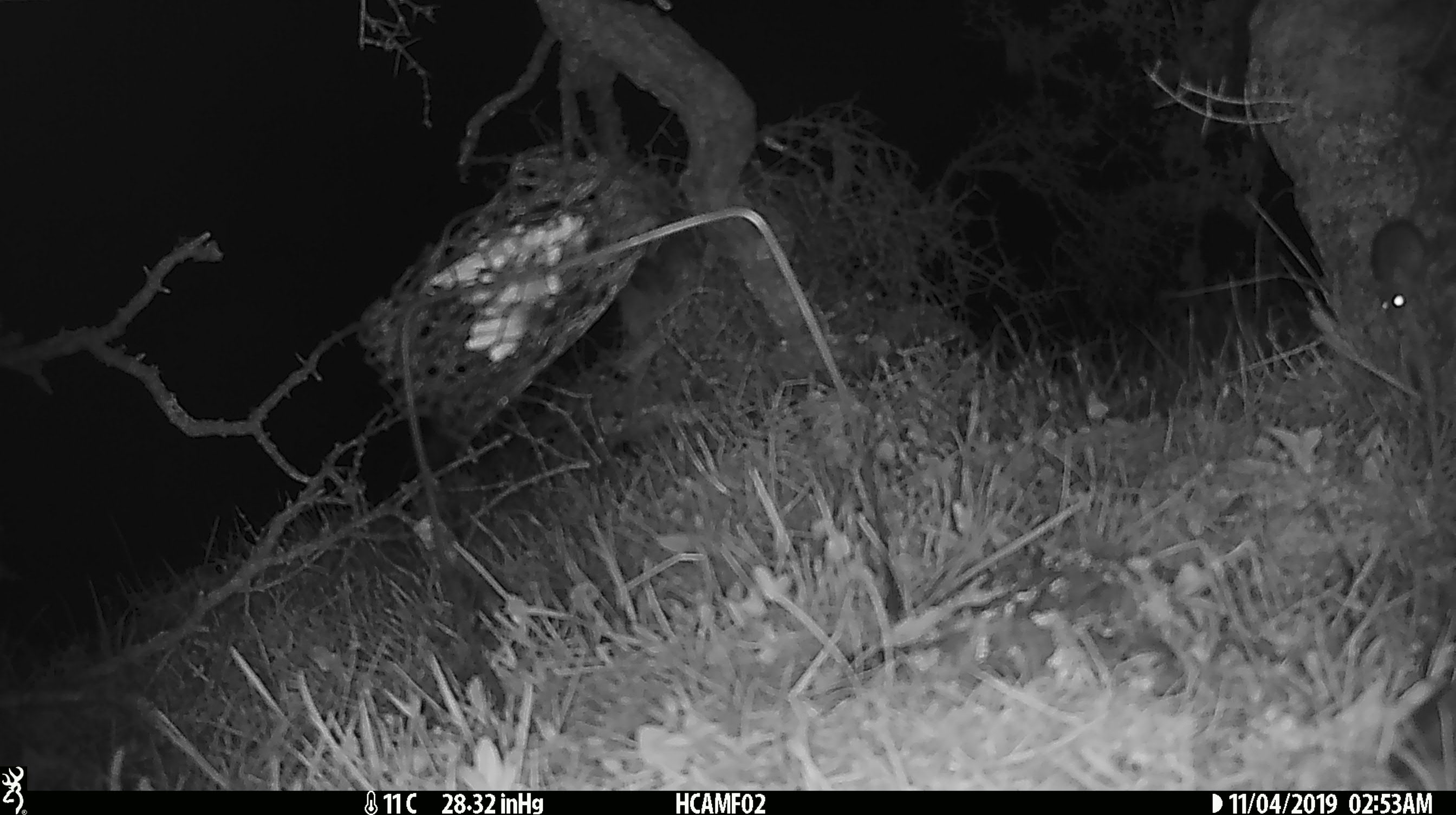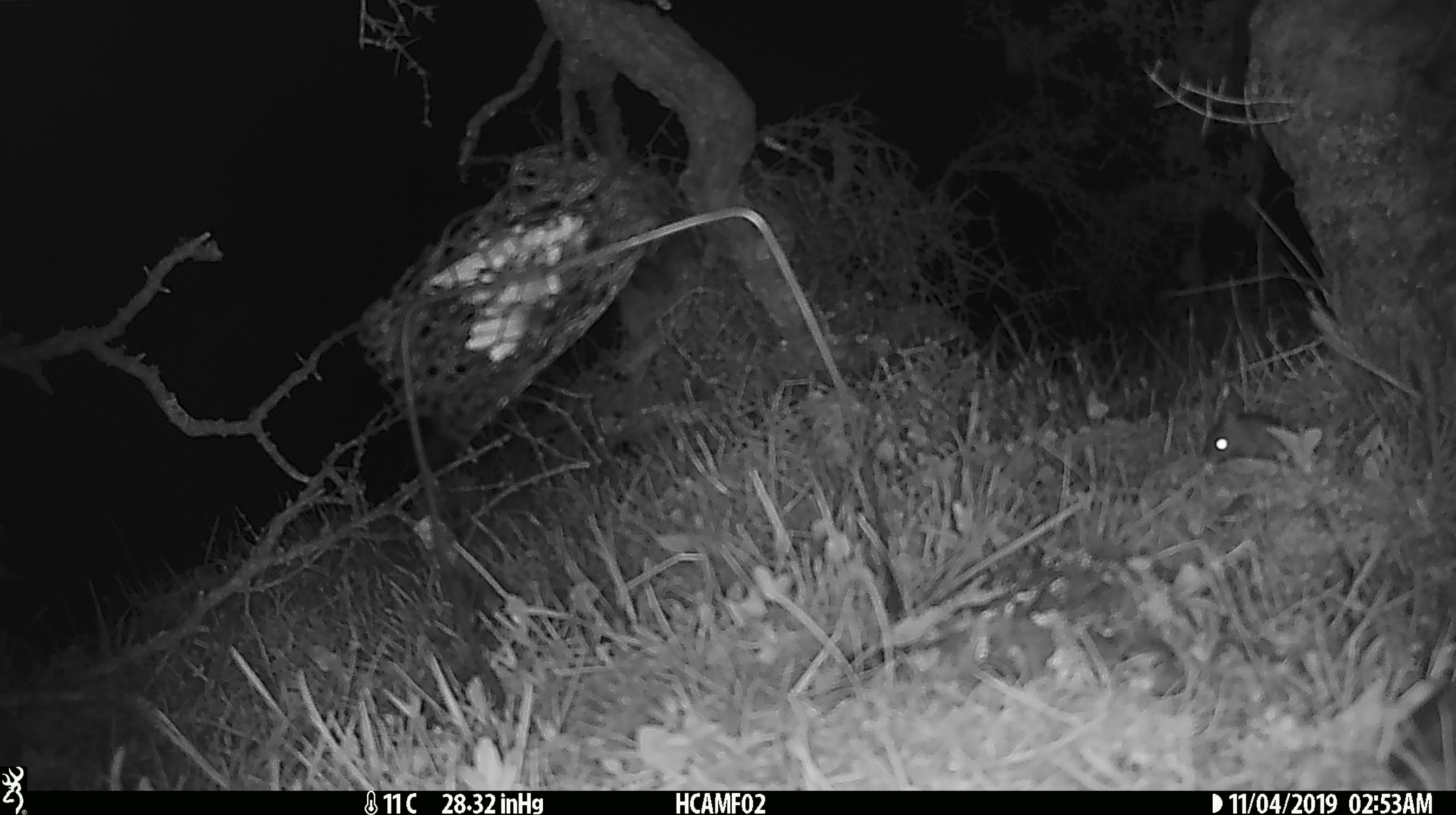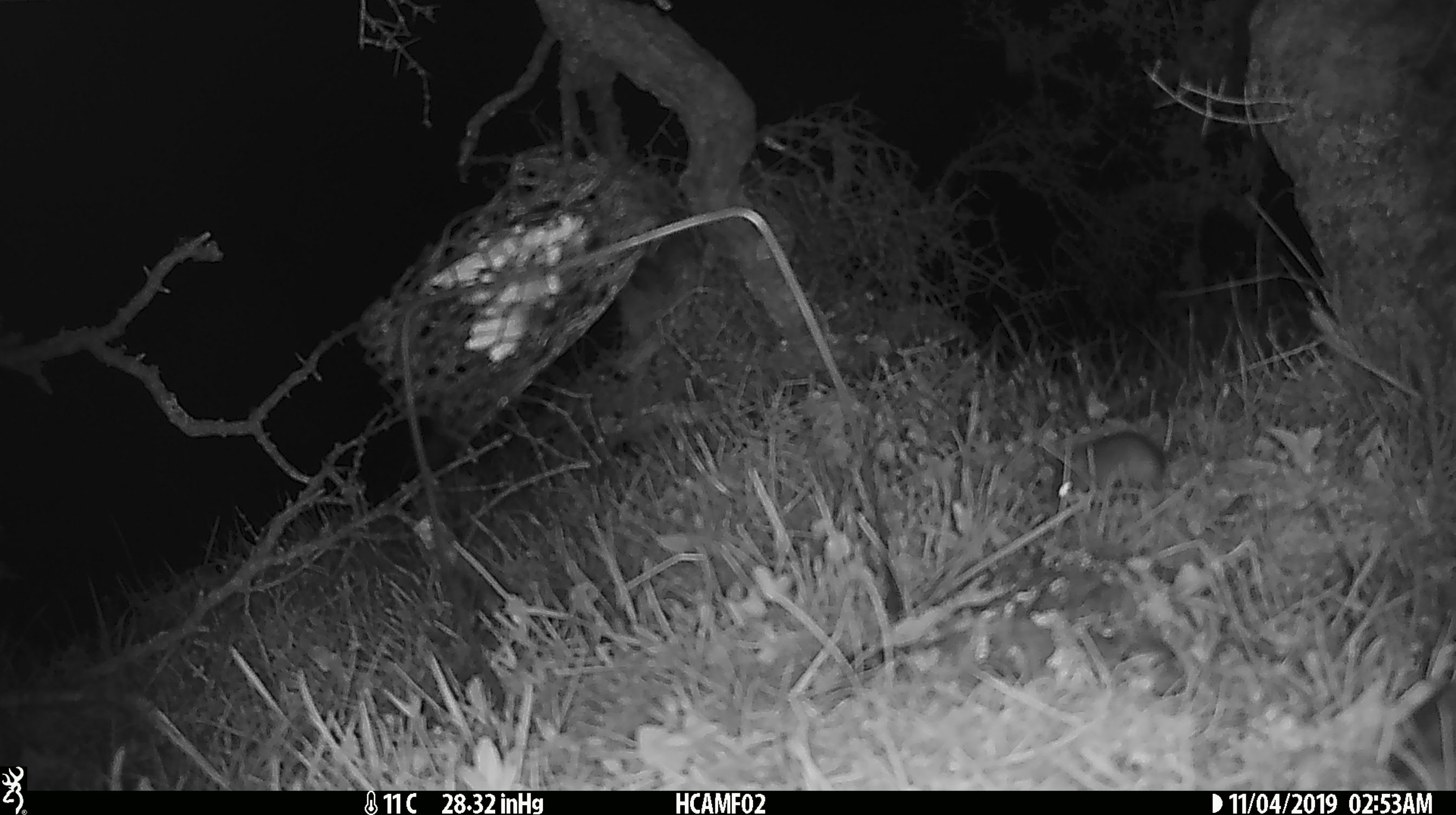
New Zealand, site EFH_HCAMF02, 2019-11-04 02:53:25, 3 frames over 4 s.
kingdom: Animalia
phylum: Chordata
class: Mammalia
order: Rodentia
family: Muridae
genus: Mus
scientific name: Mus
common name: mouse